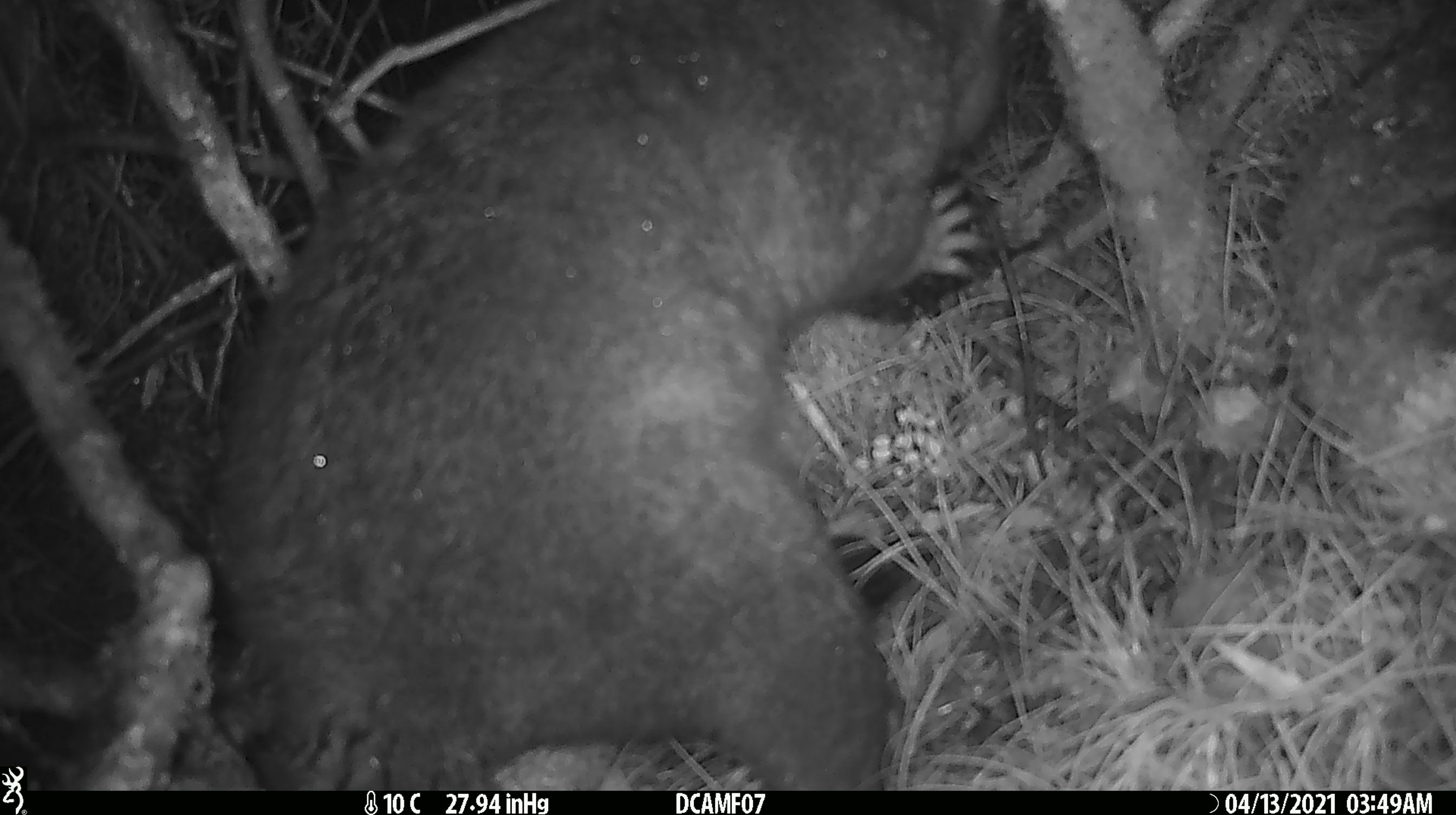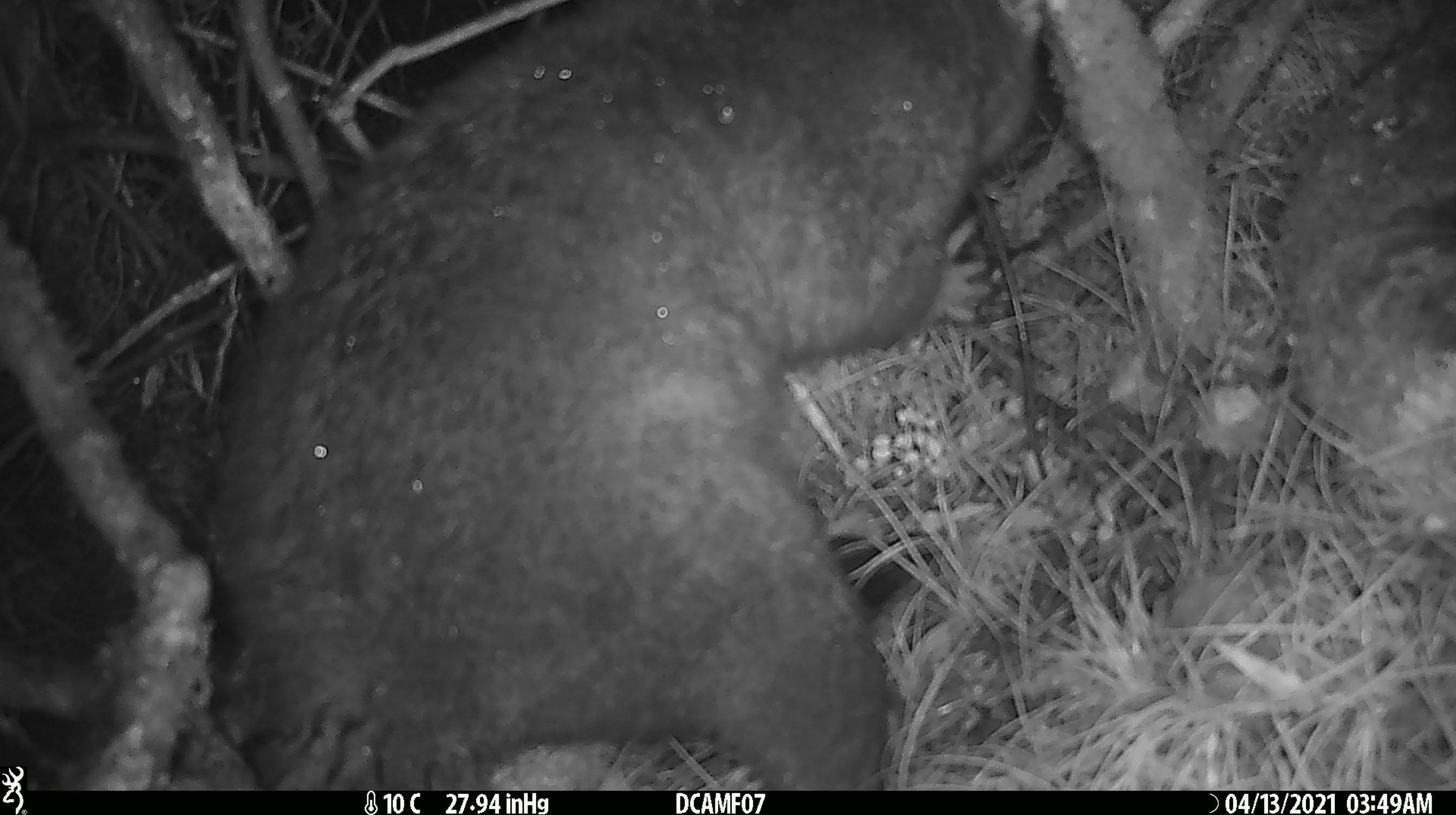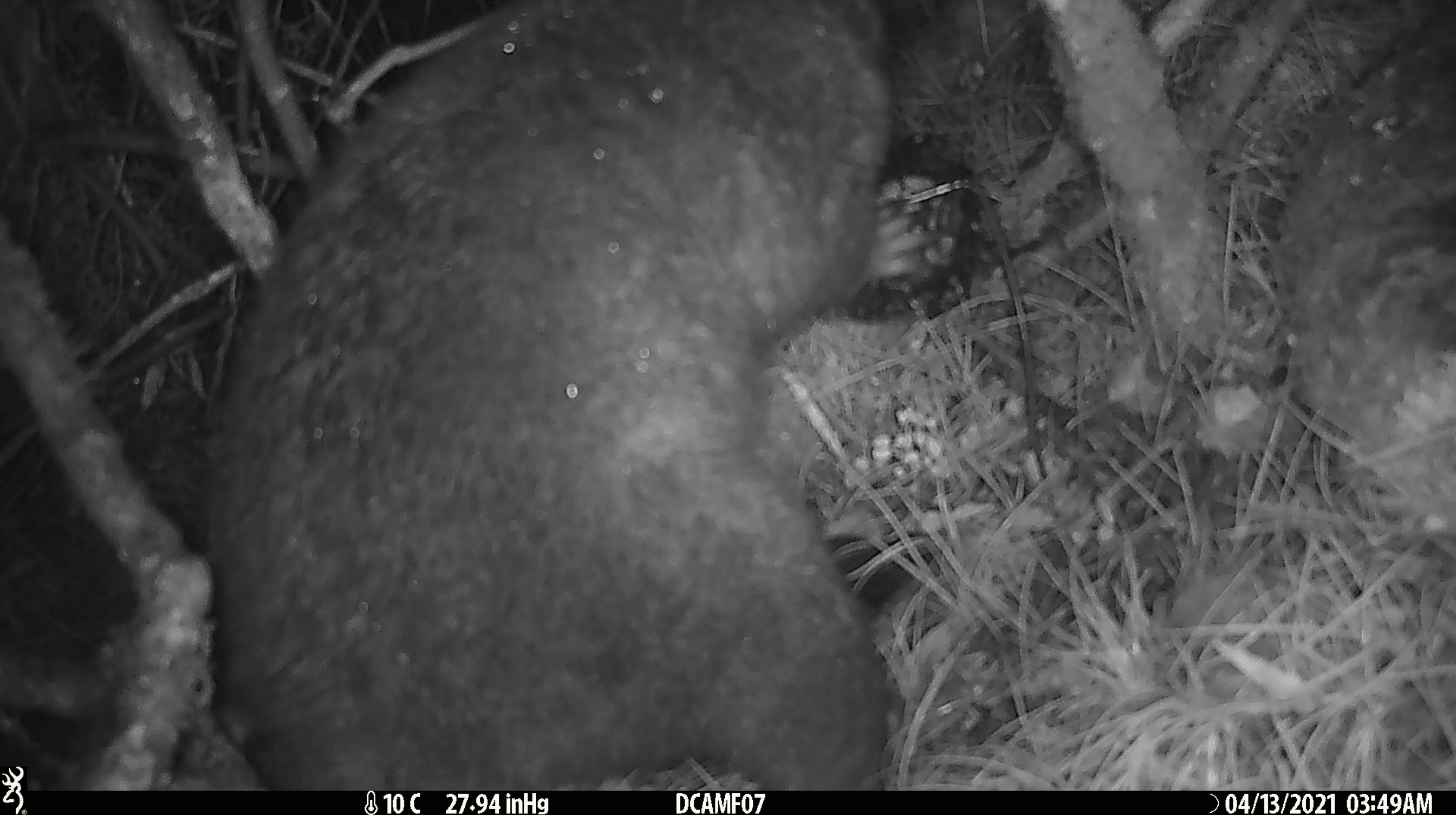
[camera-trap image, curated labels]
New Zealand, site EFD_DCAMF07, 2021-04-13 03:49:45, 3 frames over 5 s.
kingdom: Animalia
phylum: Chordata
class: Mammalia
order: Diprotodontia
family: Phalangeridae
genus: Trichosurus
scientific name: Trichosurus vulpecula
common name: common brushtail possum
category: possum